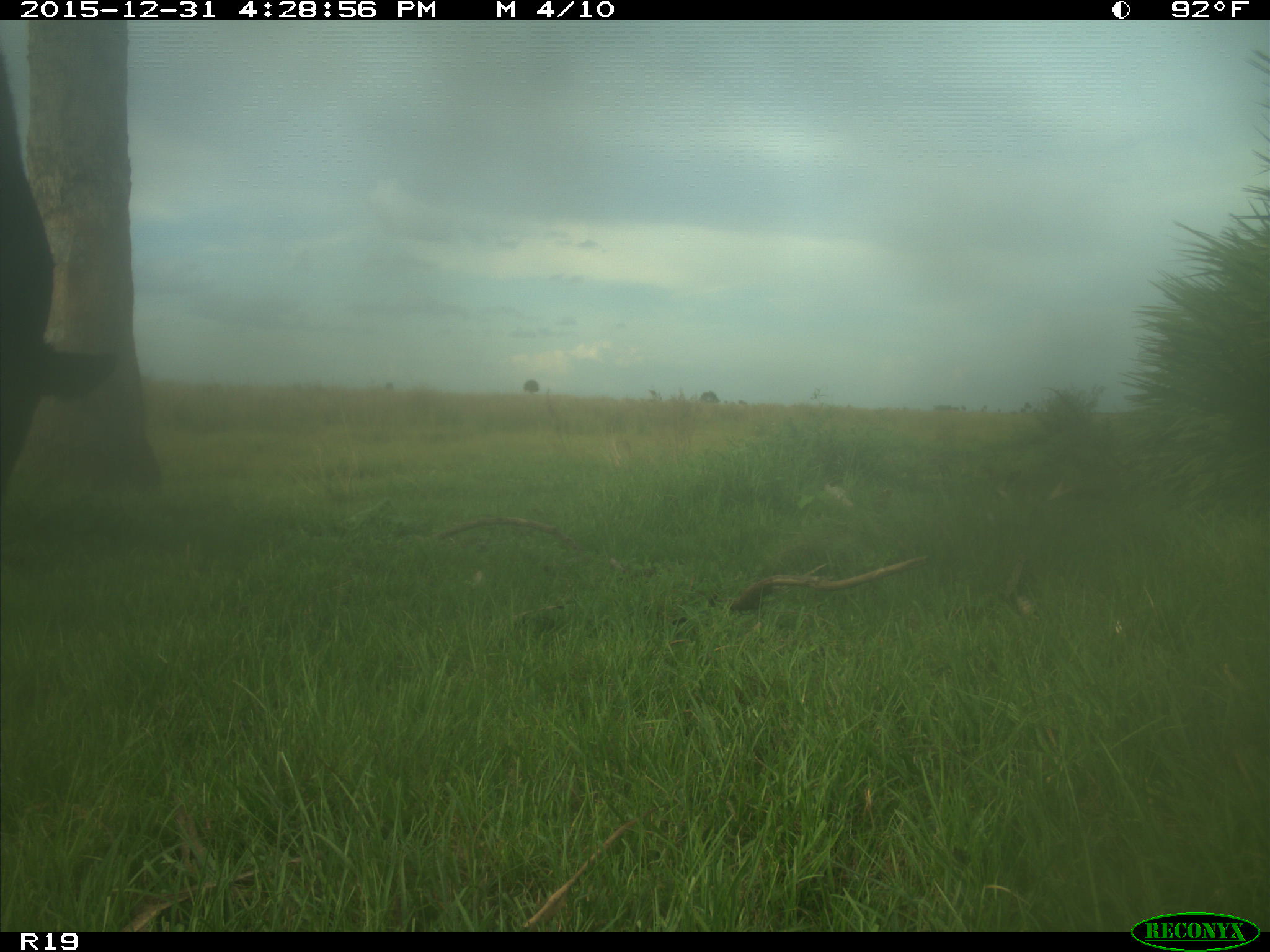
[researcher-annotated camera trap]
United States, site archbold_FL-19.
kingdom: Animalia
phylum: Chordata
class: Mammalia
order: Artiodactyla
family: Bovidae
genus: Bos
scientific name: Bos taurus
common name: domestic cow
Bos taurus (domestic cow).